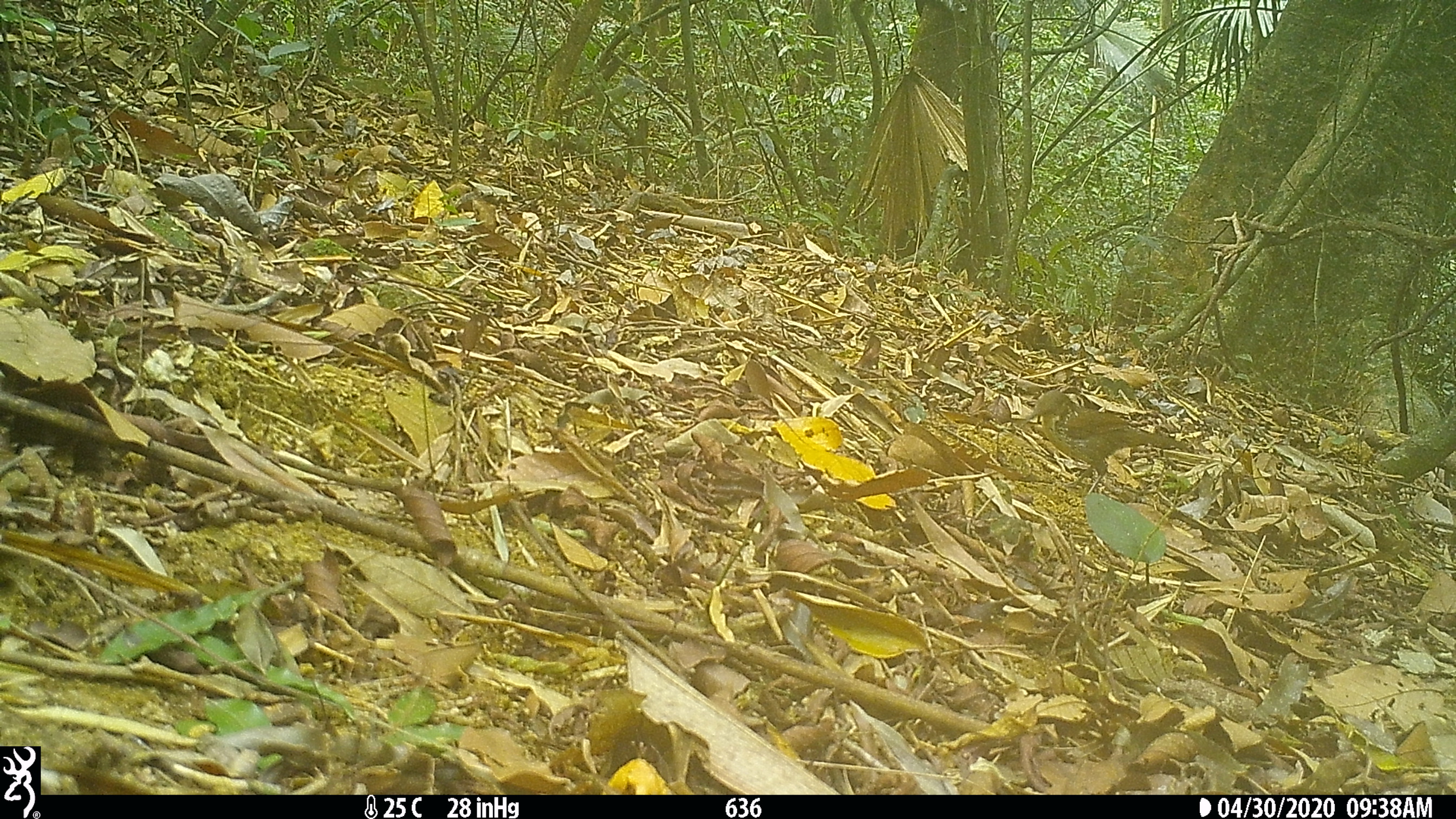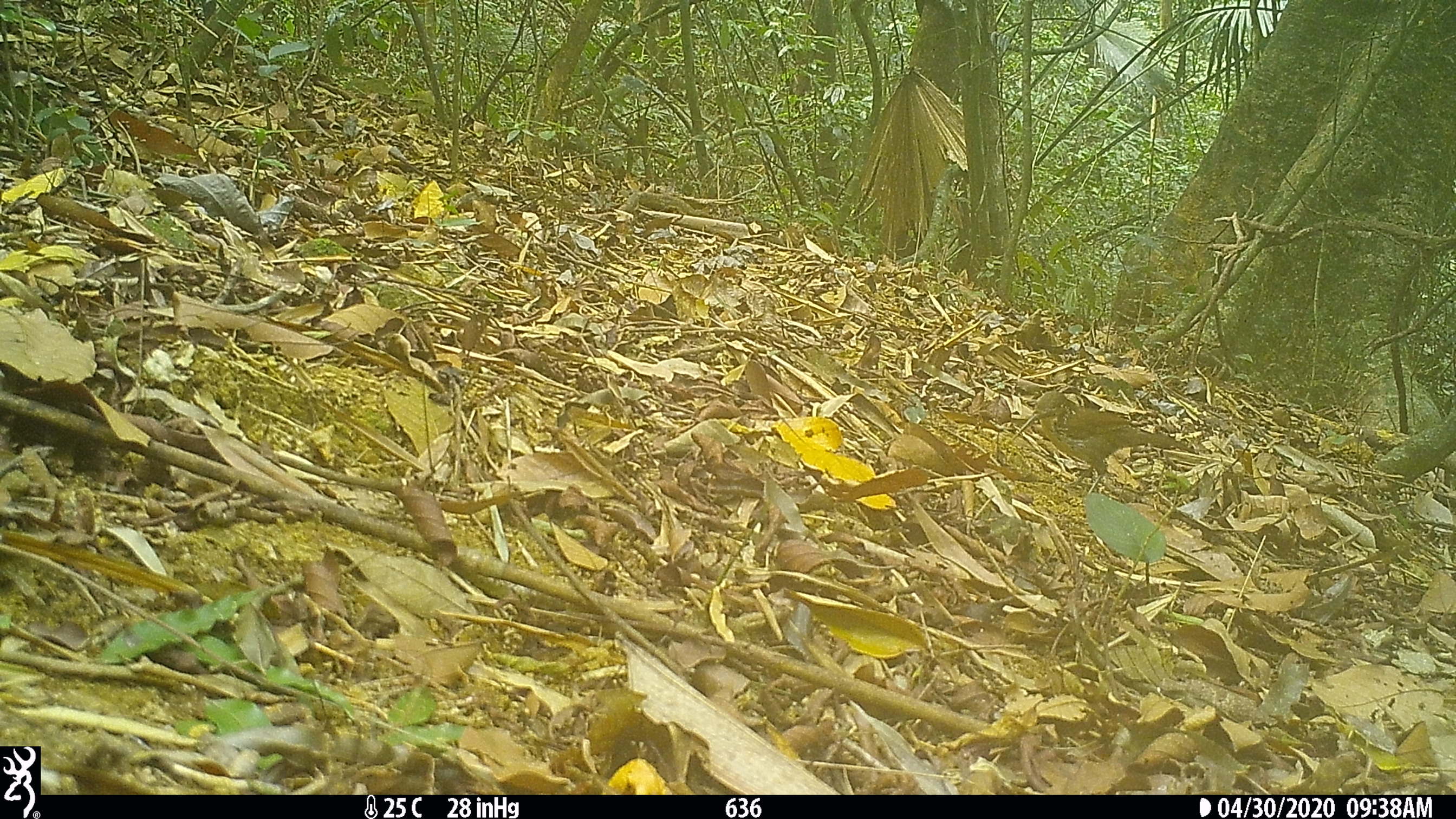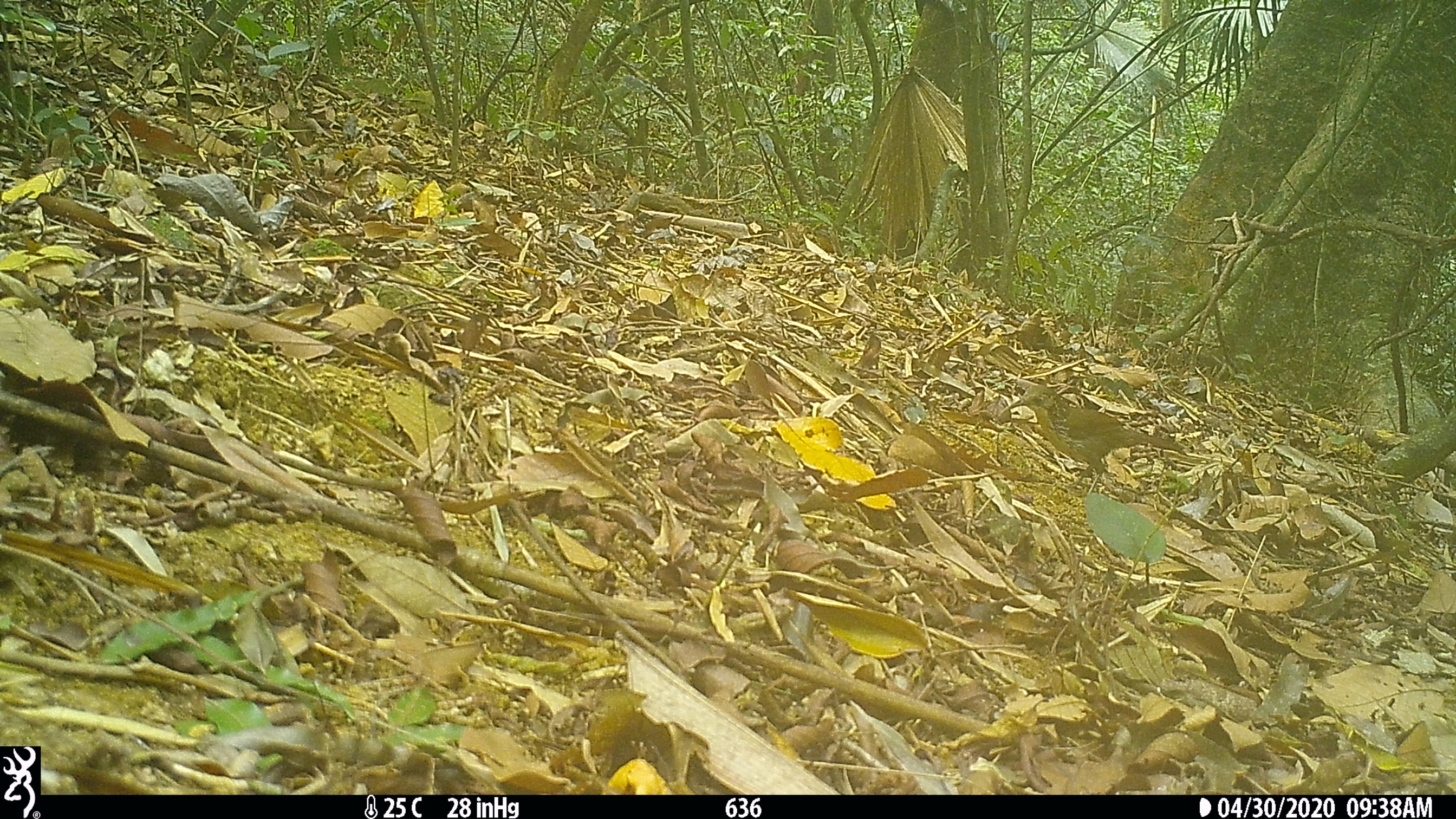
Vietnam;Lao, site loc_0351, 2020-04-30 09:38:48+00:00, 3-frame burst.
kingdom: Animalia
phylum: Chordata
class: Aves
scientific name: Aves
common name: bird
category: unidentified bird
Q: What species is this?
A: Unidentified bird (bird) (Aves).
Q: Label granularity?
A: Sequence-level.